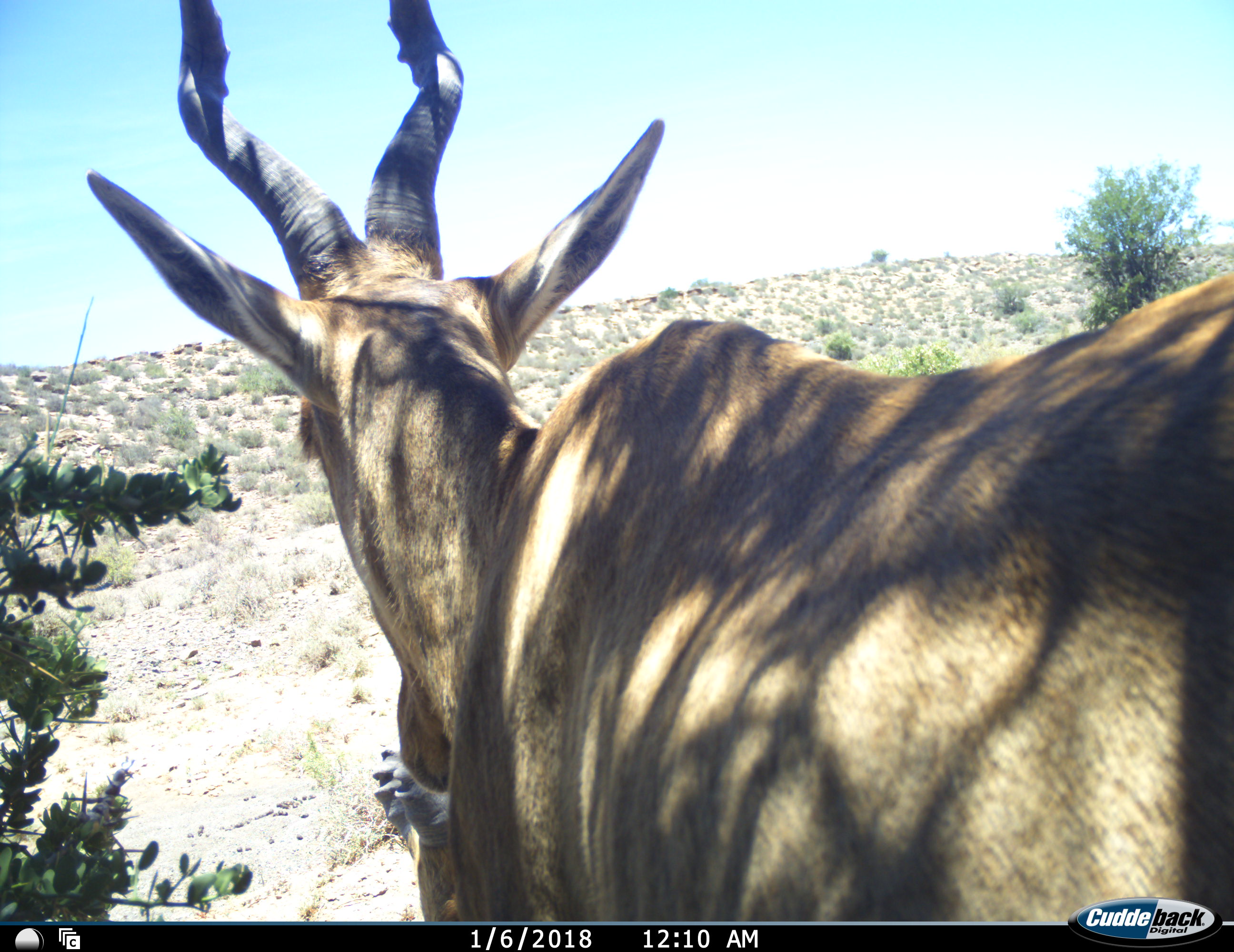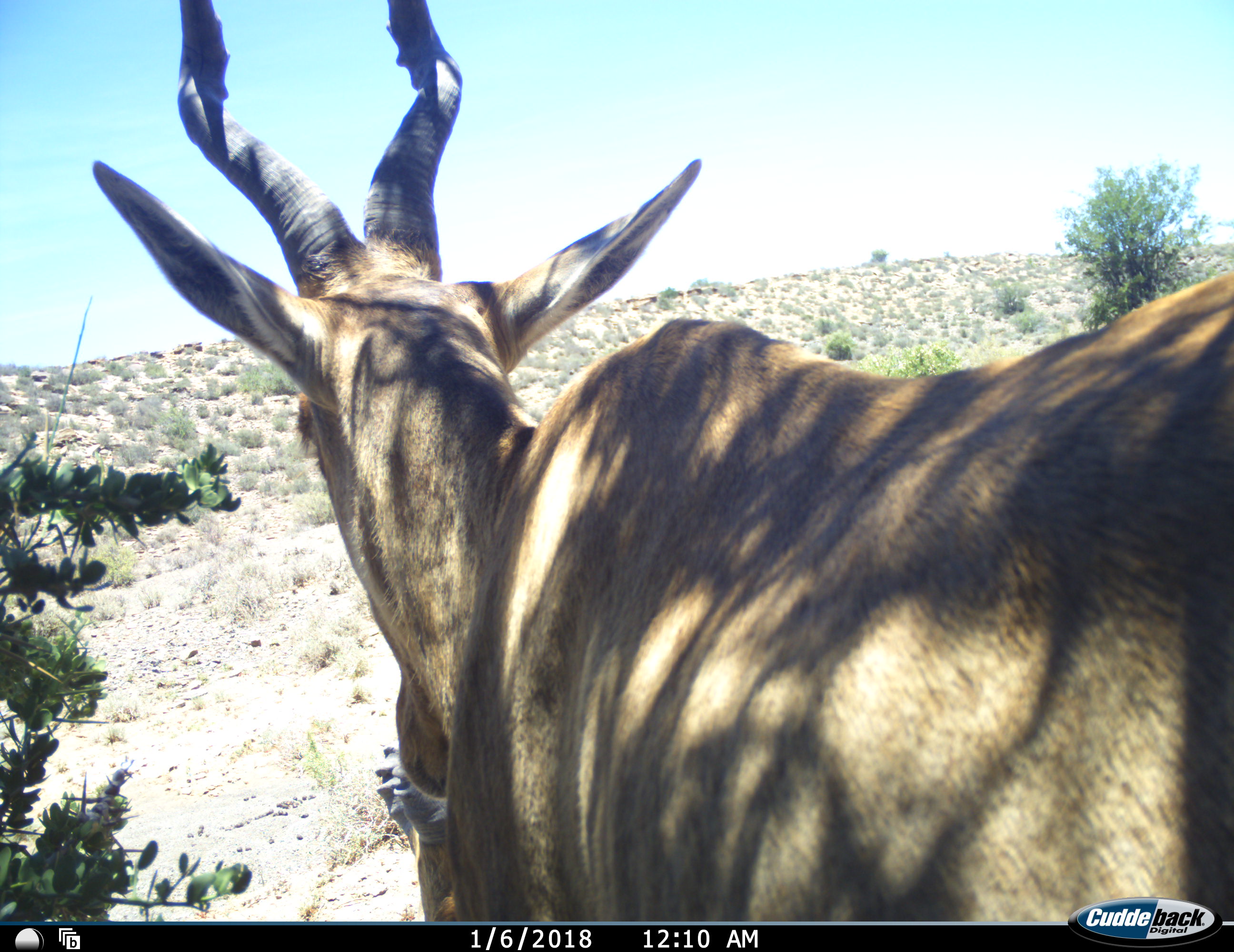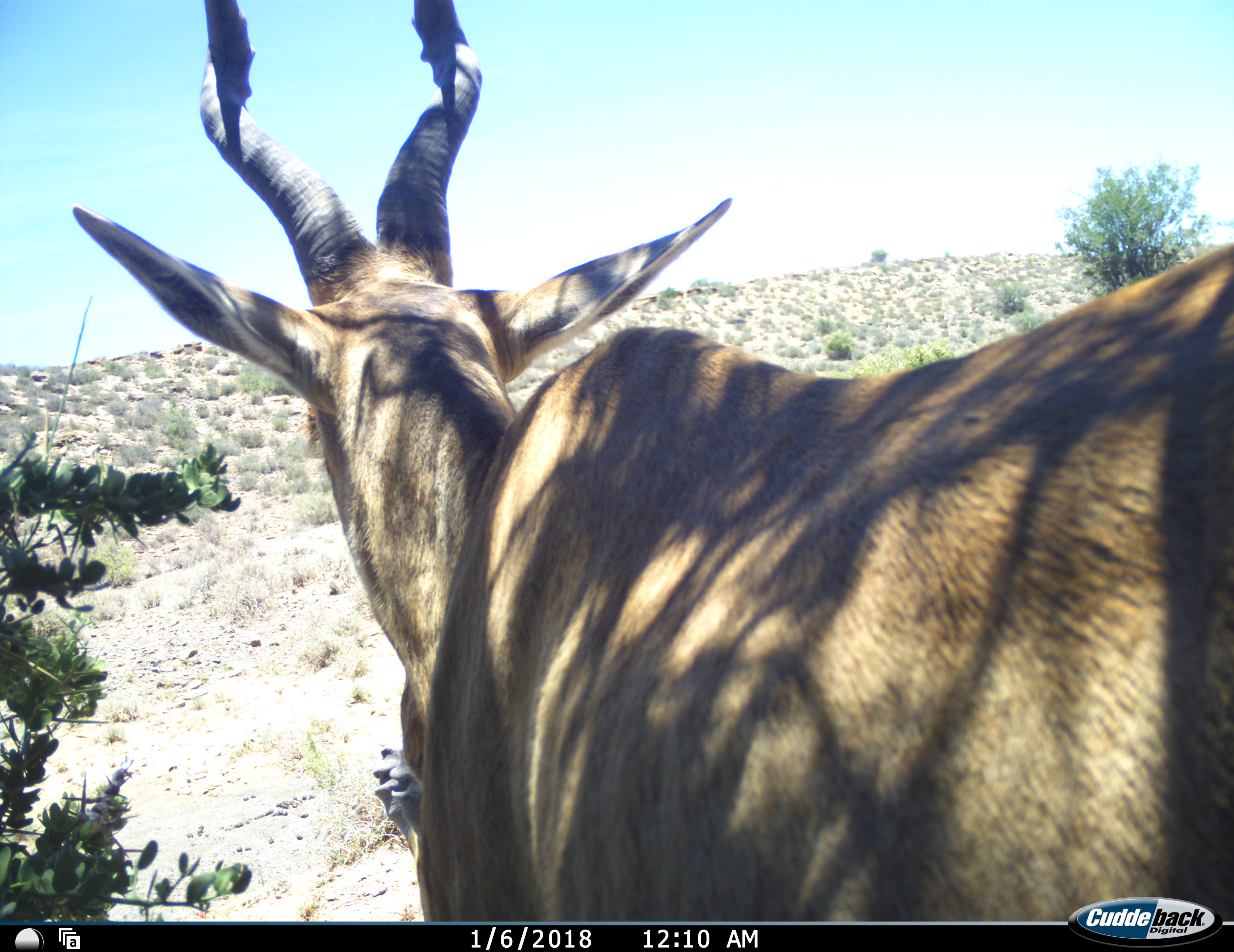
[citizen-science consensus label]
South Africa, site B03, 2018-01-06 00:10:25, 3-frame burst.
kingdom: Animalia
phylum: Chordata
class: Mammalia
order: Artiodactyla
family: Bovidae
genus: Alcelaphus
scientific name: Alcelaphus buselaphus caama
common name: red hartebeest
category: hartebeestred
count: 1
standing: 90%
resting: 20%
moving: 20%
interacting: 0%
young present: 0%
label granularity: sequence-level